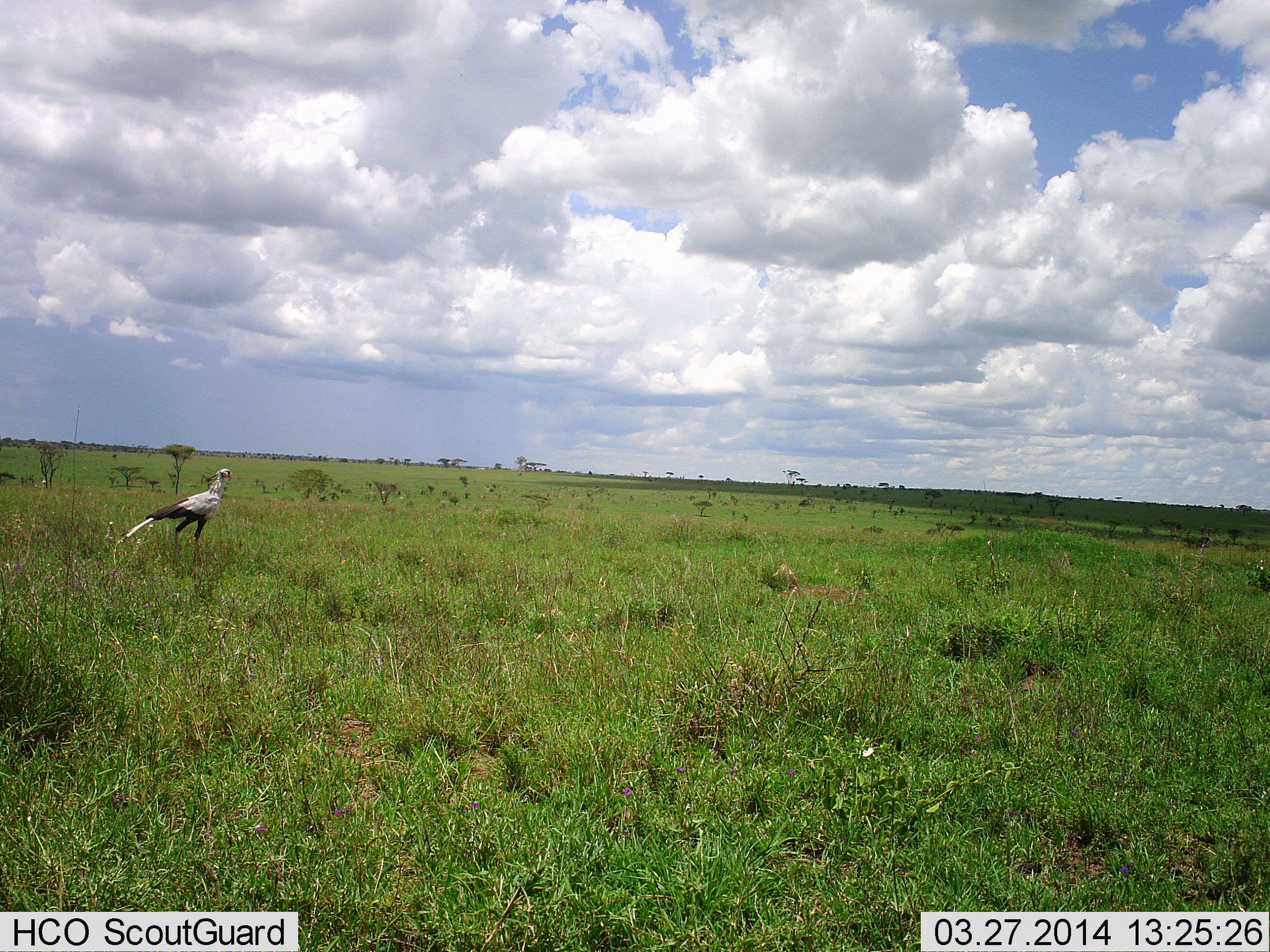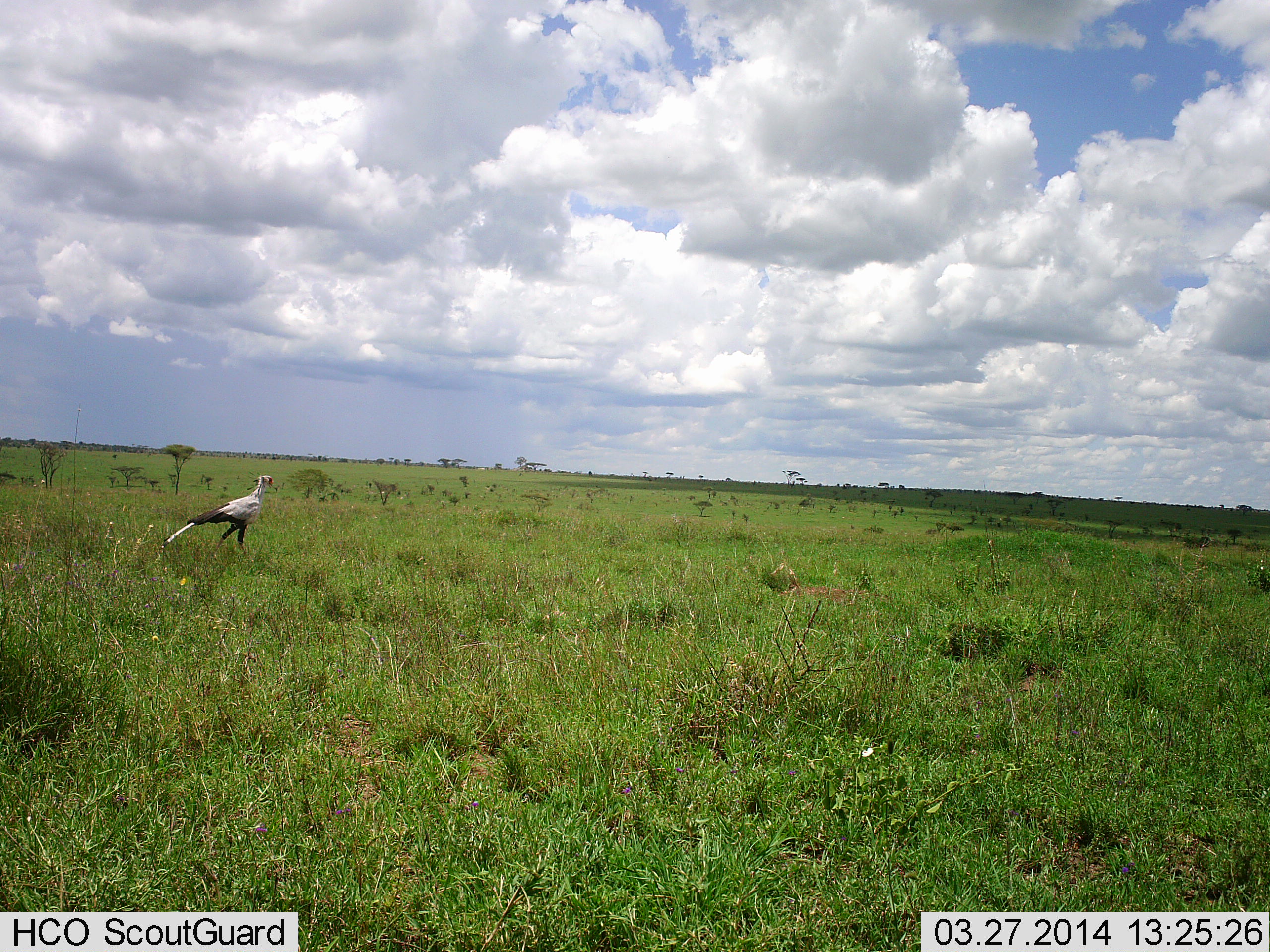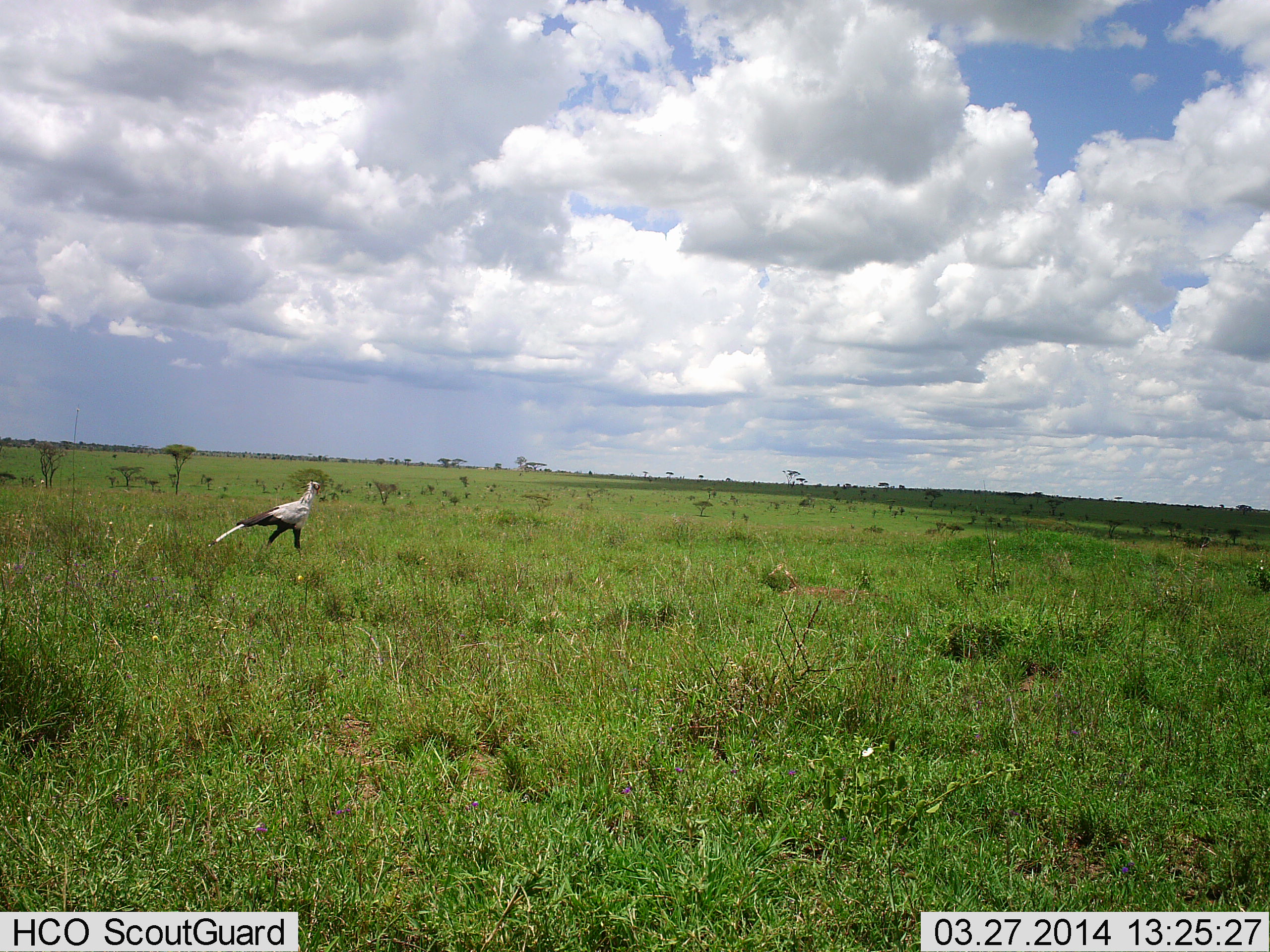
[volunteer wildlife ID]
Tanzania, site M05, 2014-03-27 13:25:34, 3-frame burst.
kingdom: Animalia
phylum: Chordata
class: Aves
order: Accipitriformes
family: Sagittariidae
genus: Sagittarius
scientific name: Sagittarius serpentarius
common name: secretary bird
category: secretarybird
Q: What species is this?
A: Secretarybird (secretary bird) (Sagittarius serpentarius).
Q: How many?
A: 1.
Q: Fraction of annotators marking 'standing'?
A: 0%.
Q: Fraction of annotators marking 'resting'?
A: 0%.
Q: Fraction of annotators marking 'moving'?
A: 100%.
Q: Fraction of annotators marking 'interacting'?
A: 0%.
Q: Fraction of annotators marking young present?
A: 0%.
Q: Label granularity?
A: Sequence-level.